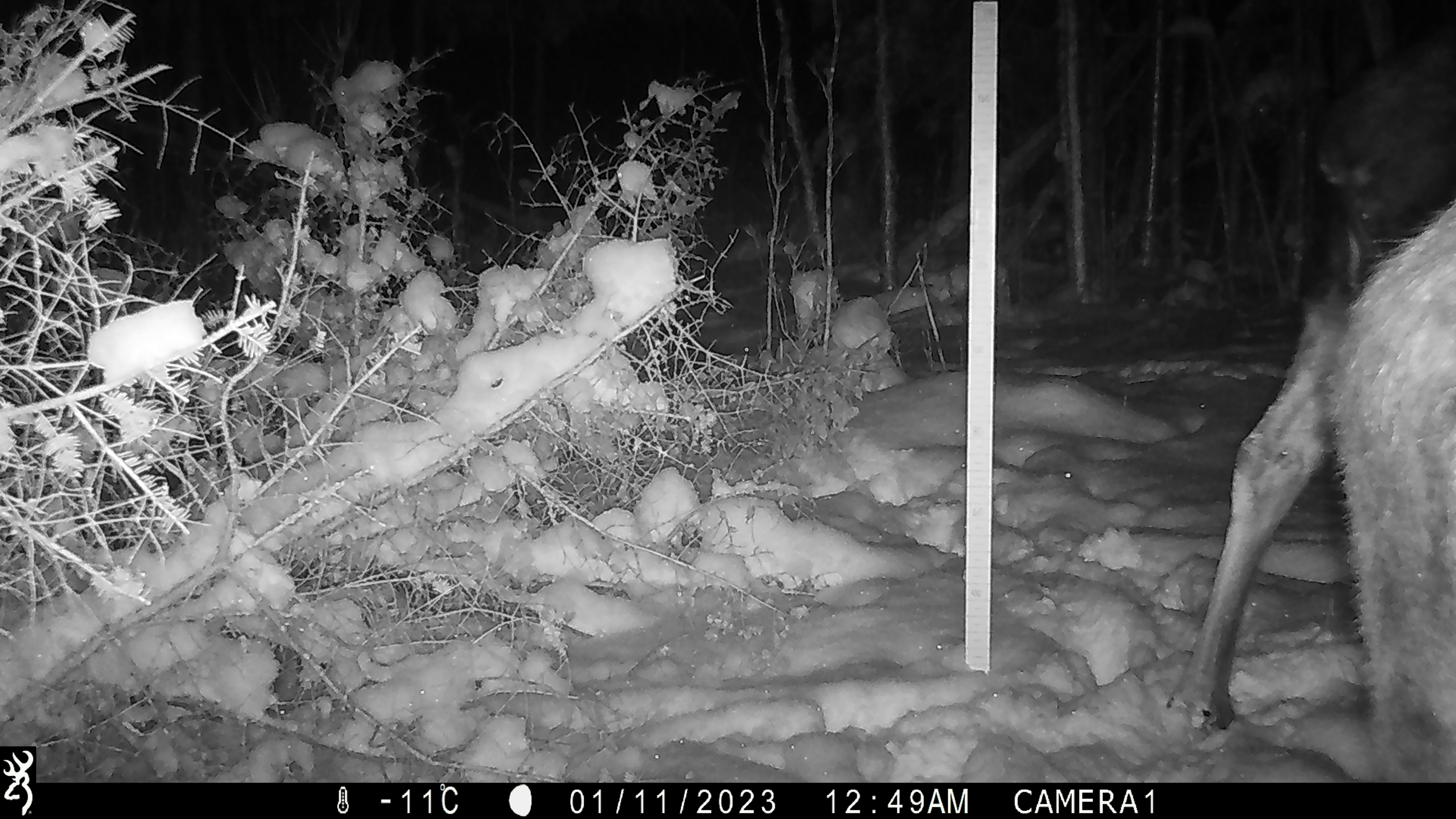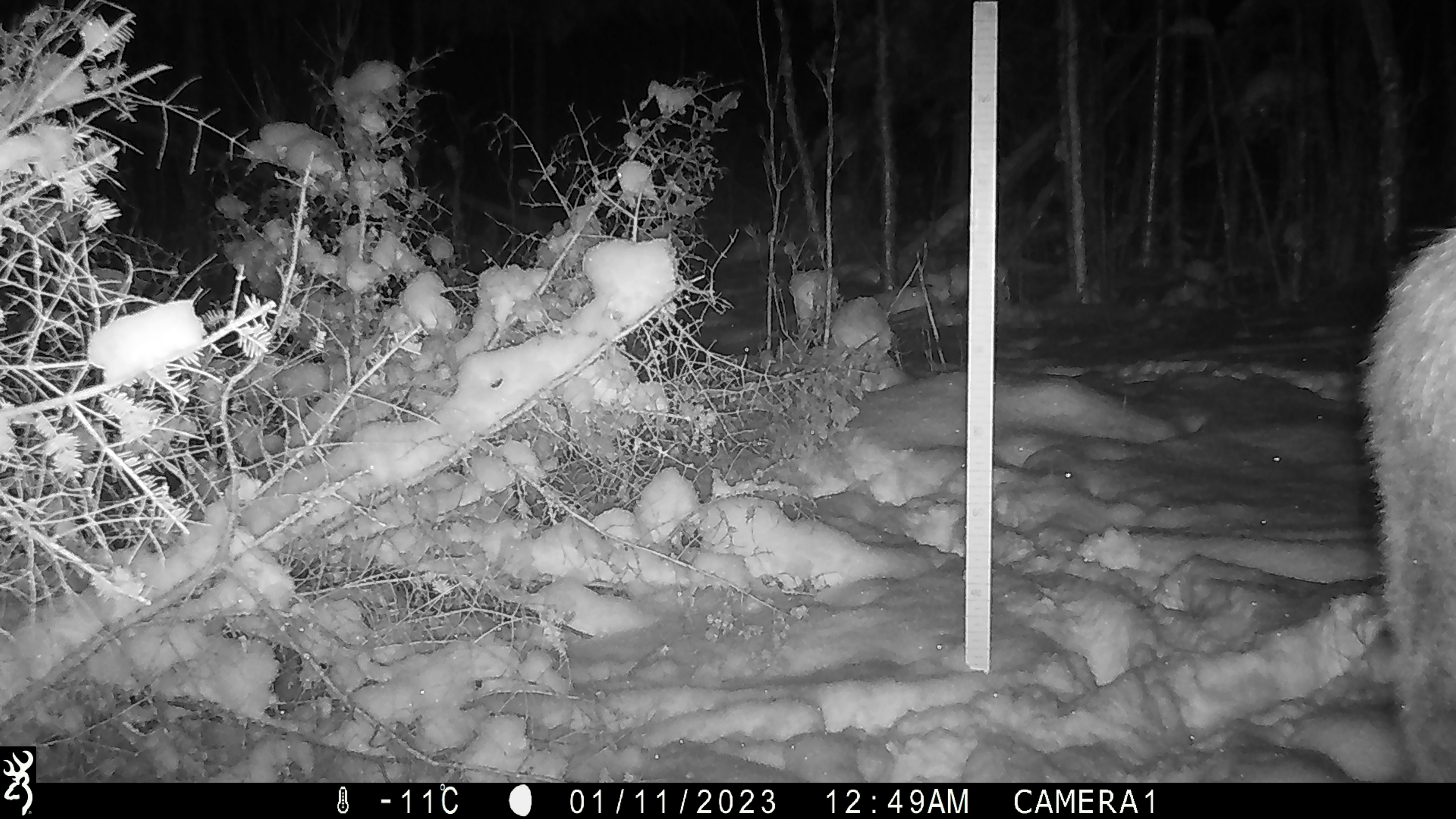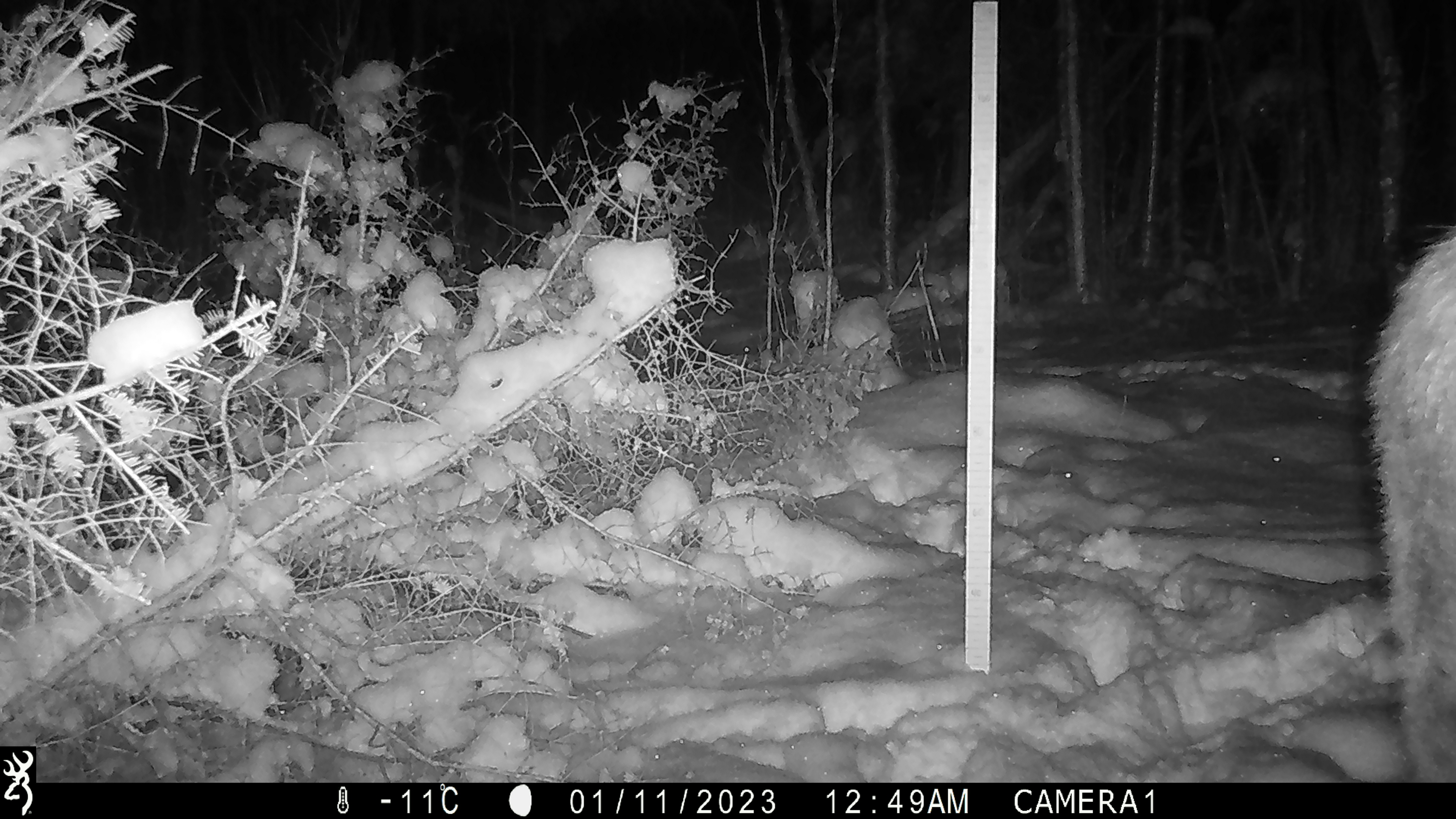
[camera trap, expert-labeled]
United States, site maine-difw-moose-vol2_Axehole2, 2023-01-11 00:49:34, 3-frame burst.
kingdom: Animalia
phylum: Chordata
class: Mammalia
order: Artiodactyla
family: Cervidae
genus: Alces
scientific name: Alces alces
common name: moose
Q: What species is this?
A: Moose (Alces alces).